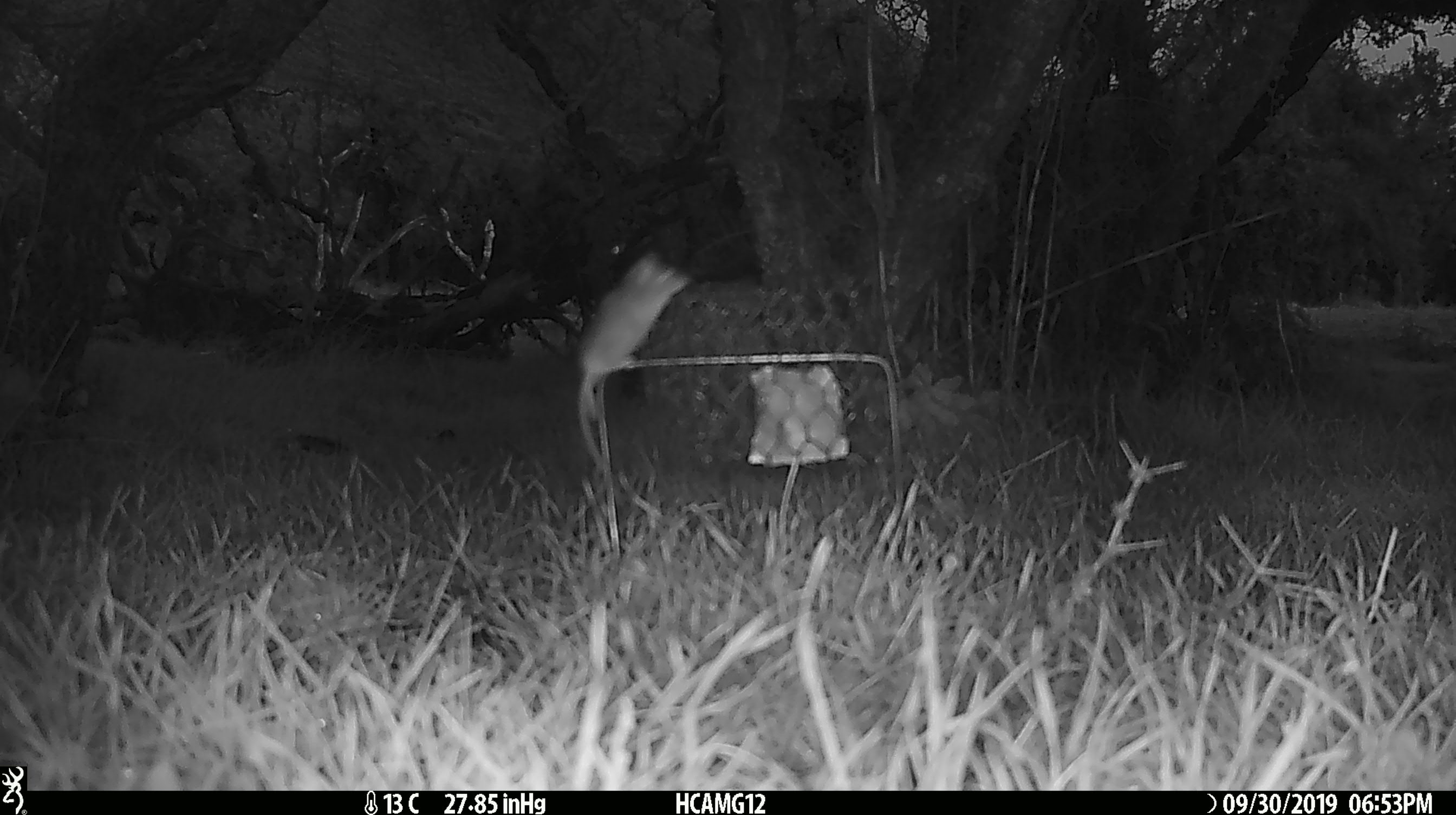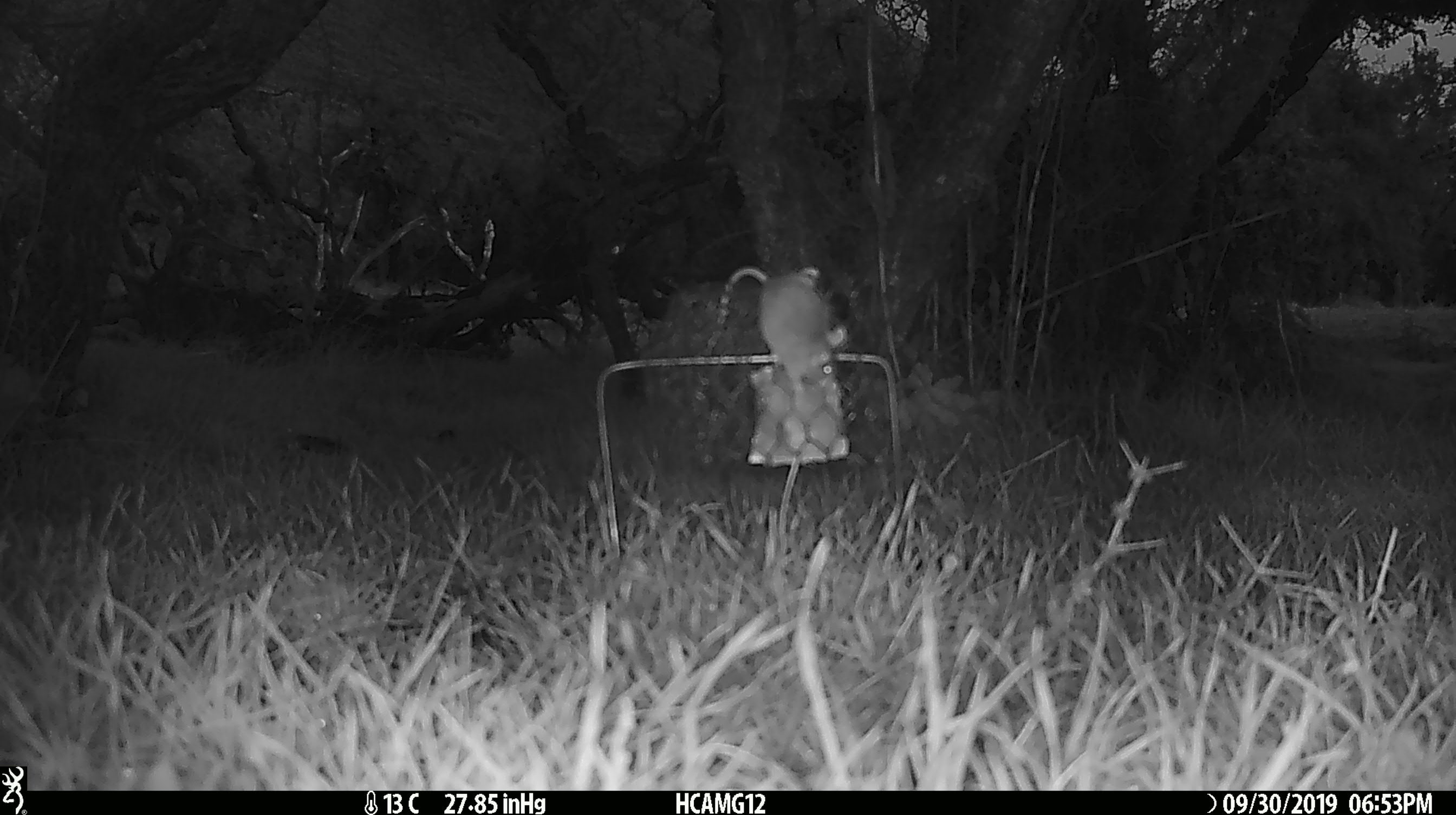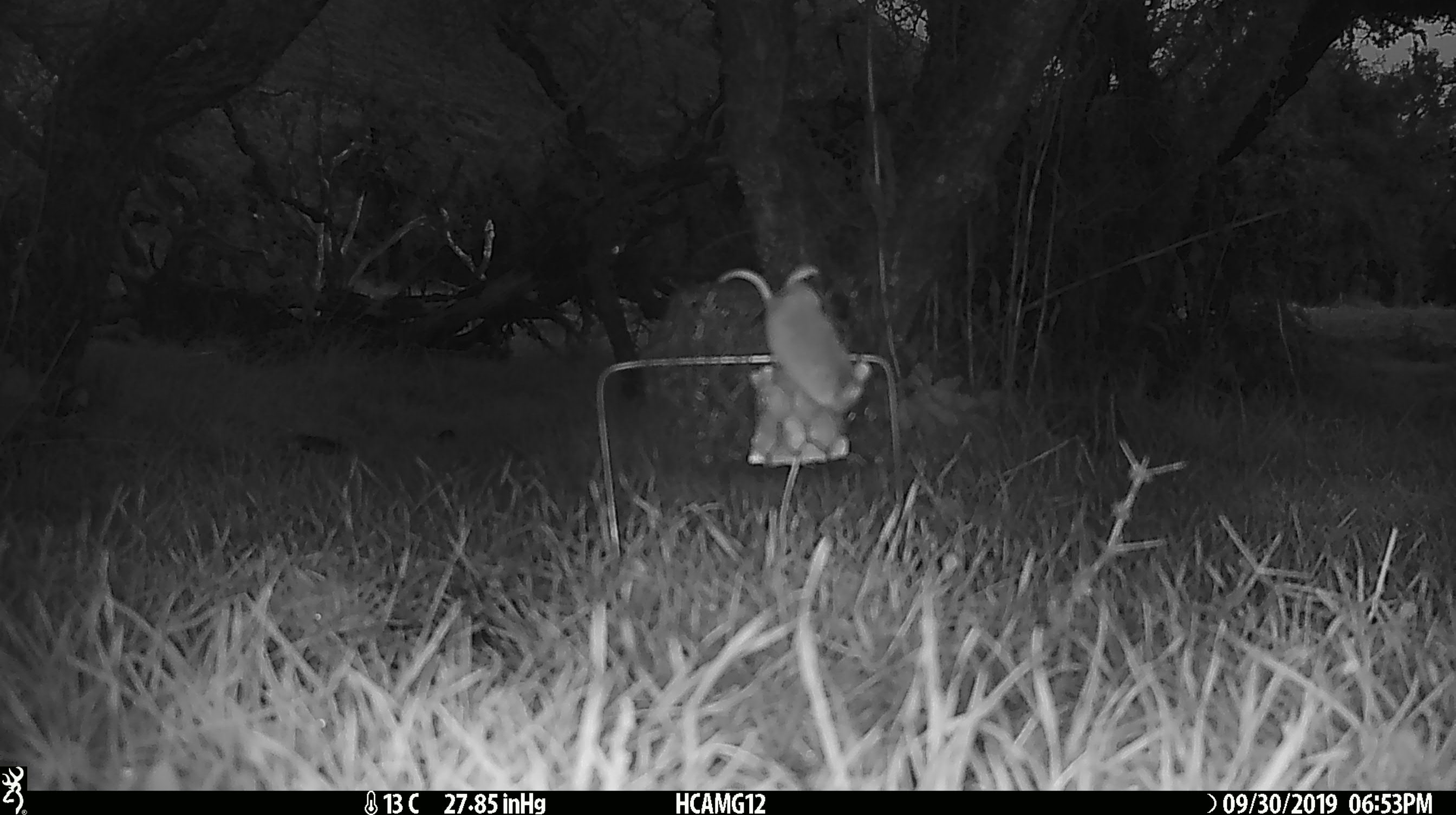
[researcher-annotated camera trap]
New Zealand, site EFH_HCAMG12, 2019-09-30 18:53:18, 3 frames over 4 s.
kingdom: Animalia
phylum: Chordata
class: Mammalia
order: Rodentia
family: Muridae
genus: Mus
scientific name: Mus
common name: mouse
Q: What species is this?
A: Mouse (Mus).